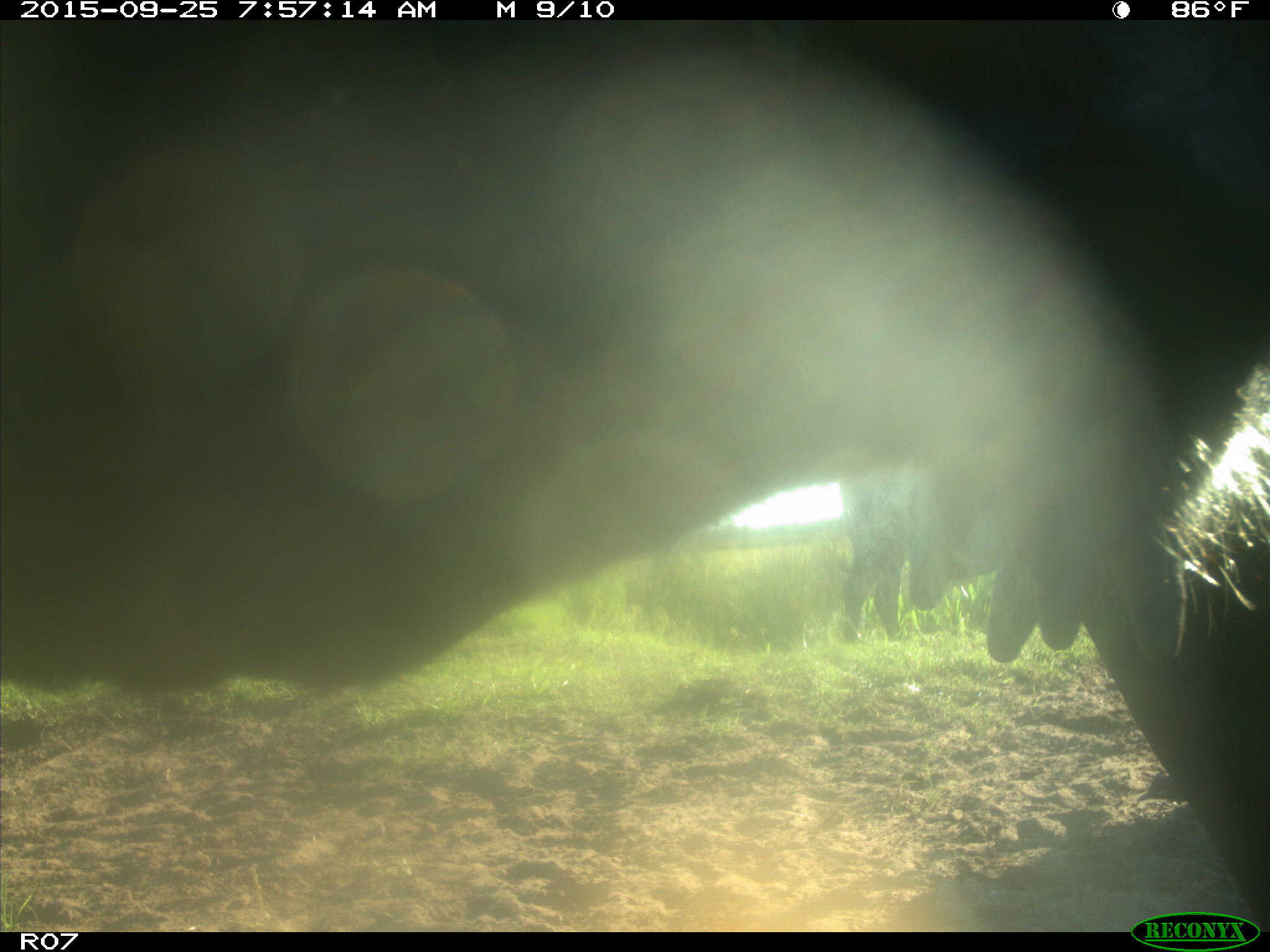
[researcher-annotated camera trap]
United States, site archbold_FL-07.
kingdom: Animalia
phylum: Chordata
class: Mammalia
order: Artiodactyla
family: Bovidae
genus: Bos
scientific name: Bos taurus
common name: domestic cow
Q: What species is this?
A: Bos taurus (domestic cow).